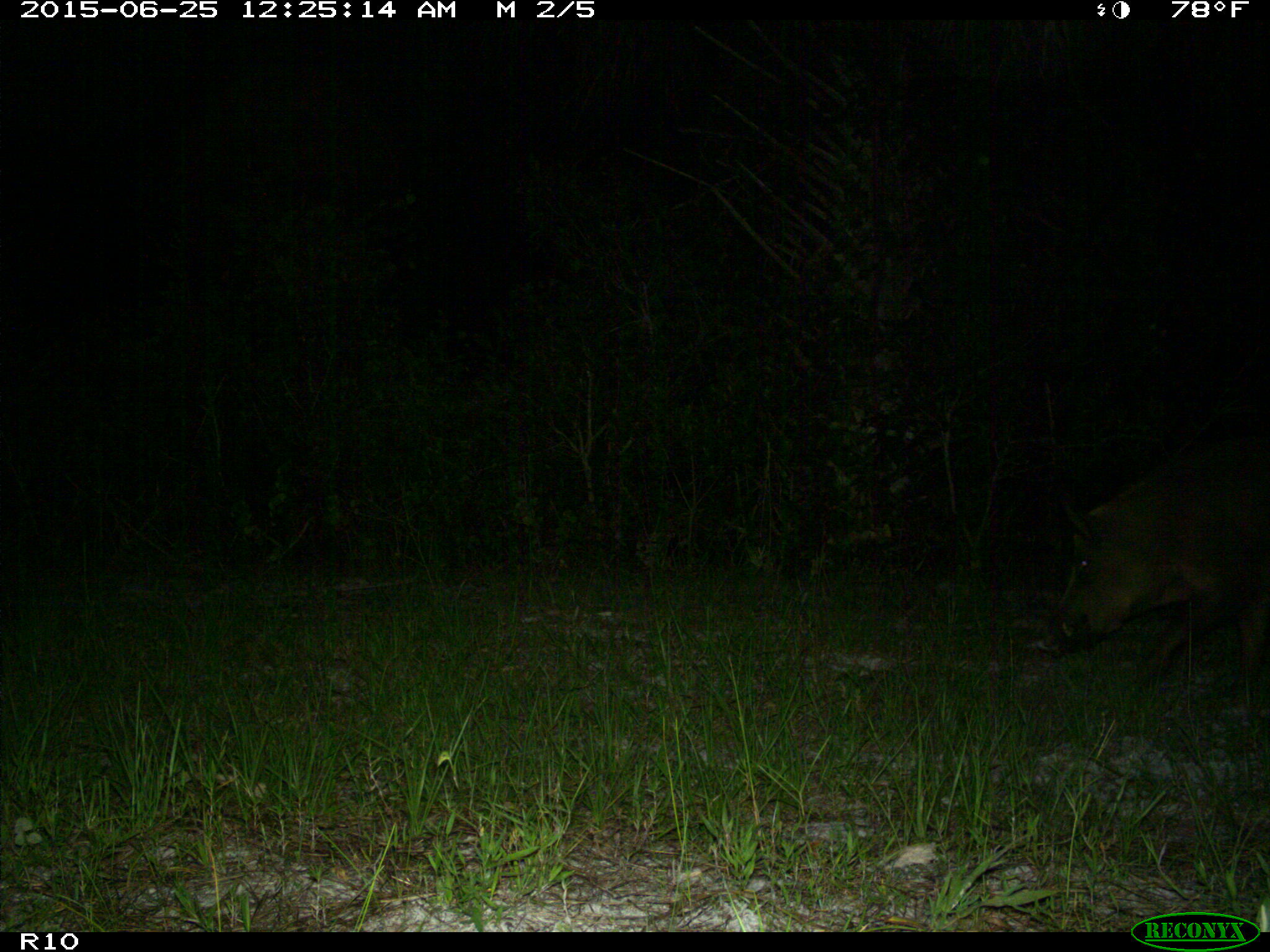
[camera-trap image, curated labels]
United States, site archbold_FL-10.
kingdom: Animalia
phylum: Chordata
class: Mammalia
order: Artiodactyla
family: Suidae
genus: Sus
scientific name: Sus scrofa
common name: wild boar